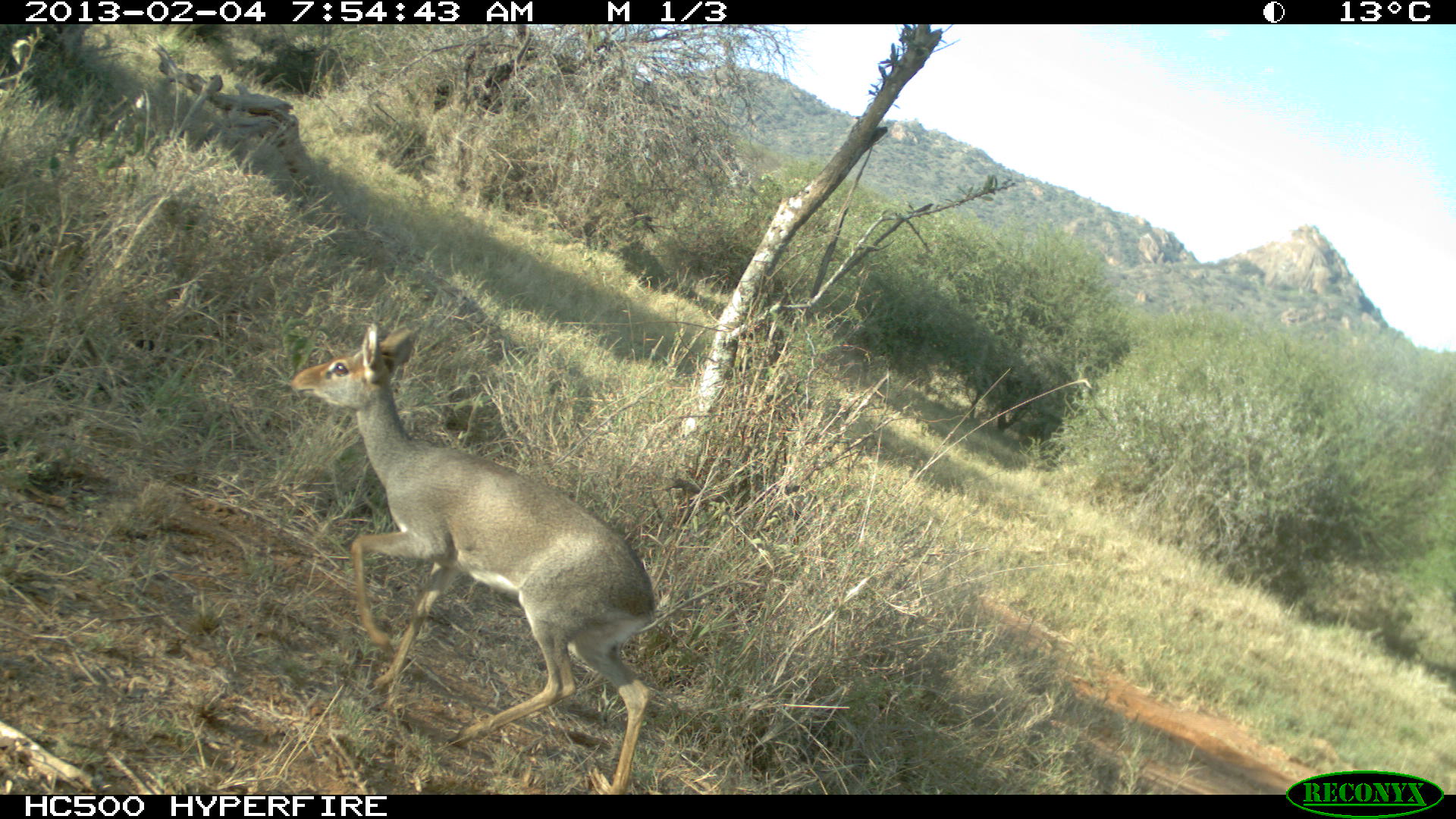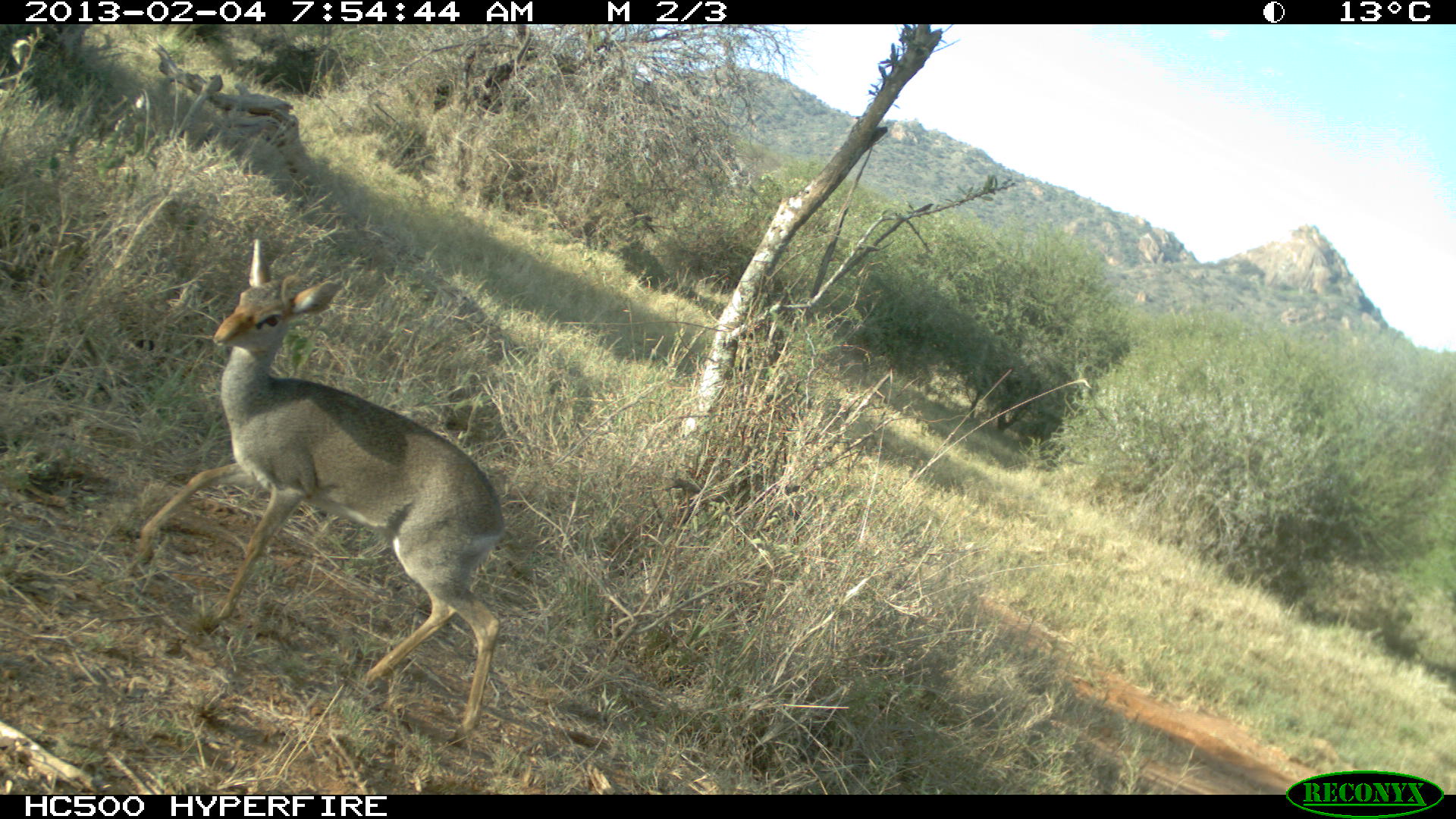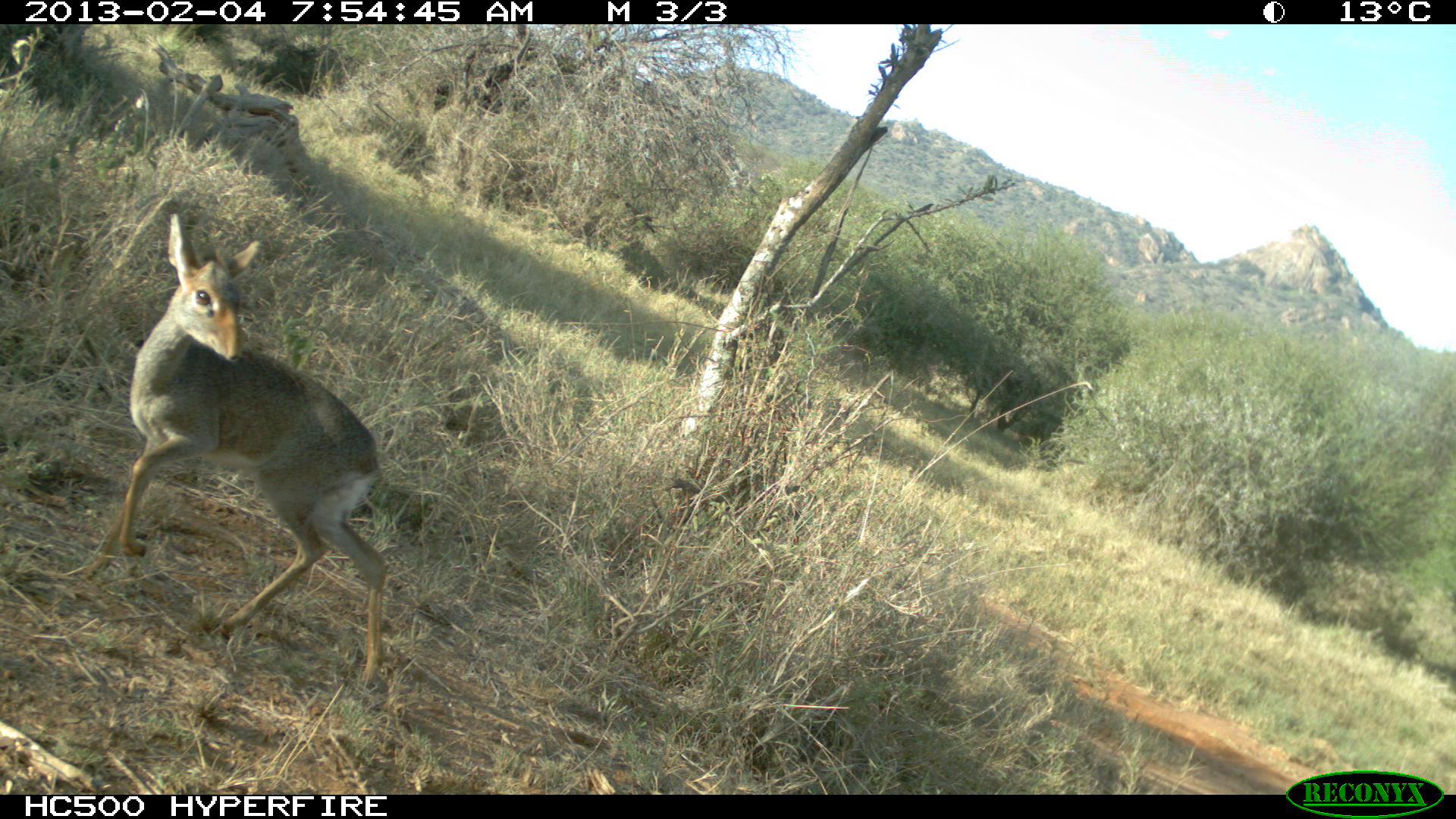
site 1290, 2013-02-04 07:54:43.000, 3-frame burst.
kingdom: Animalia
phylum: Chordata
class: Mammalia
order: Artiodactyla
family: Bovidae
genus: Madoqua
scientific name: Madoqua guentheri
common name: günther's dik-dik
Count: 1.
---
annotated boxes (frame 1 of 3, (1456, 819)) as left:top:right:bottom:
madoqua guentheri: 278:320:686:792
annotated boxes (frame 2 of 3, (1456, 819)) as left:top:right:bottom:
madoqua guentheri: 127:232:501:748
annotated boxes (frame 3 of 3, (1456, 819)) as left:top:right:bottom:
madoqua guentheri: 93:208:383:686